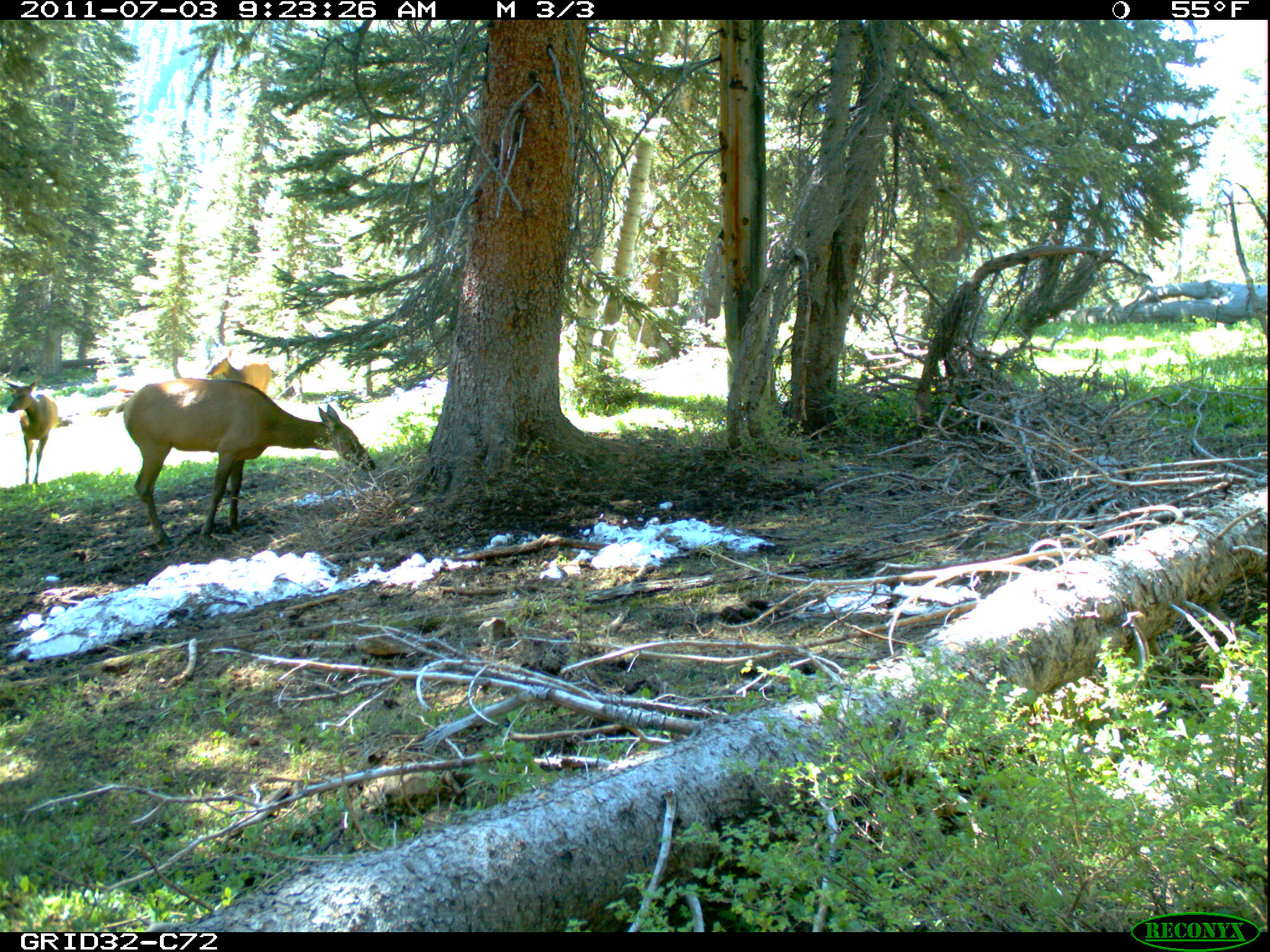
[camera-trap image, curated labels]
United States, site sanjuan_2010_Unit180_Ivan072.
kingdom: Animalia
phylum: Chordata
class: Mammalia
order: Artiodactyla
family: Cervidae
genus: Cervus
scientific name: Cervus elaphus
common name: red deer